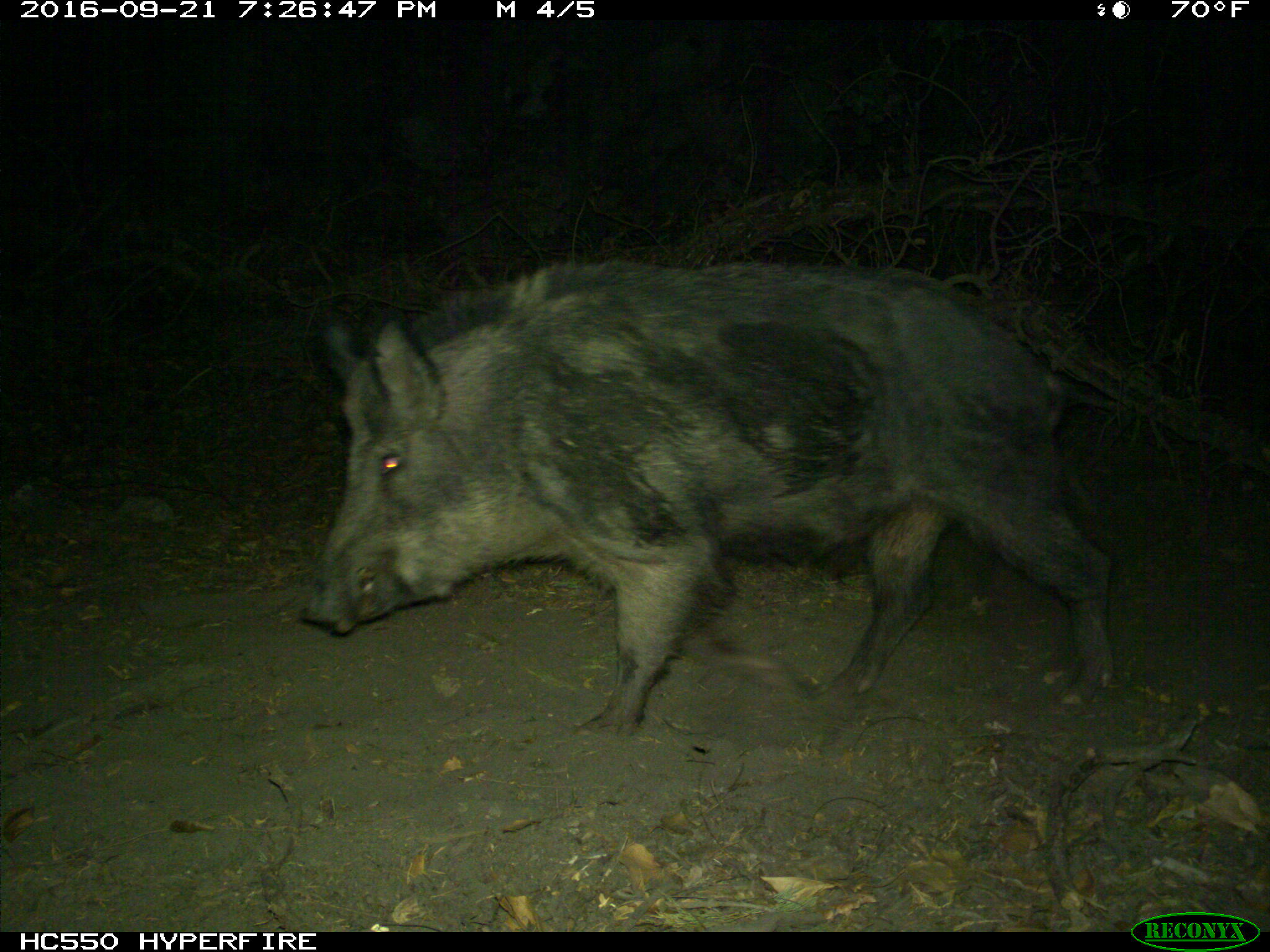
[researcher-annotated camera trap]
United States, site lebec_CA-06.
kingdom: Animalia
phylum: Chordata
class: Mammalia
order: Artiodactyla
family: Suidae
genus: Sus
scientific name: Sus scrofa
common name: wild boar